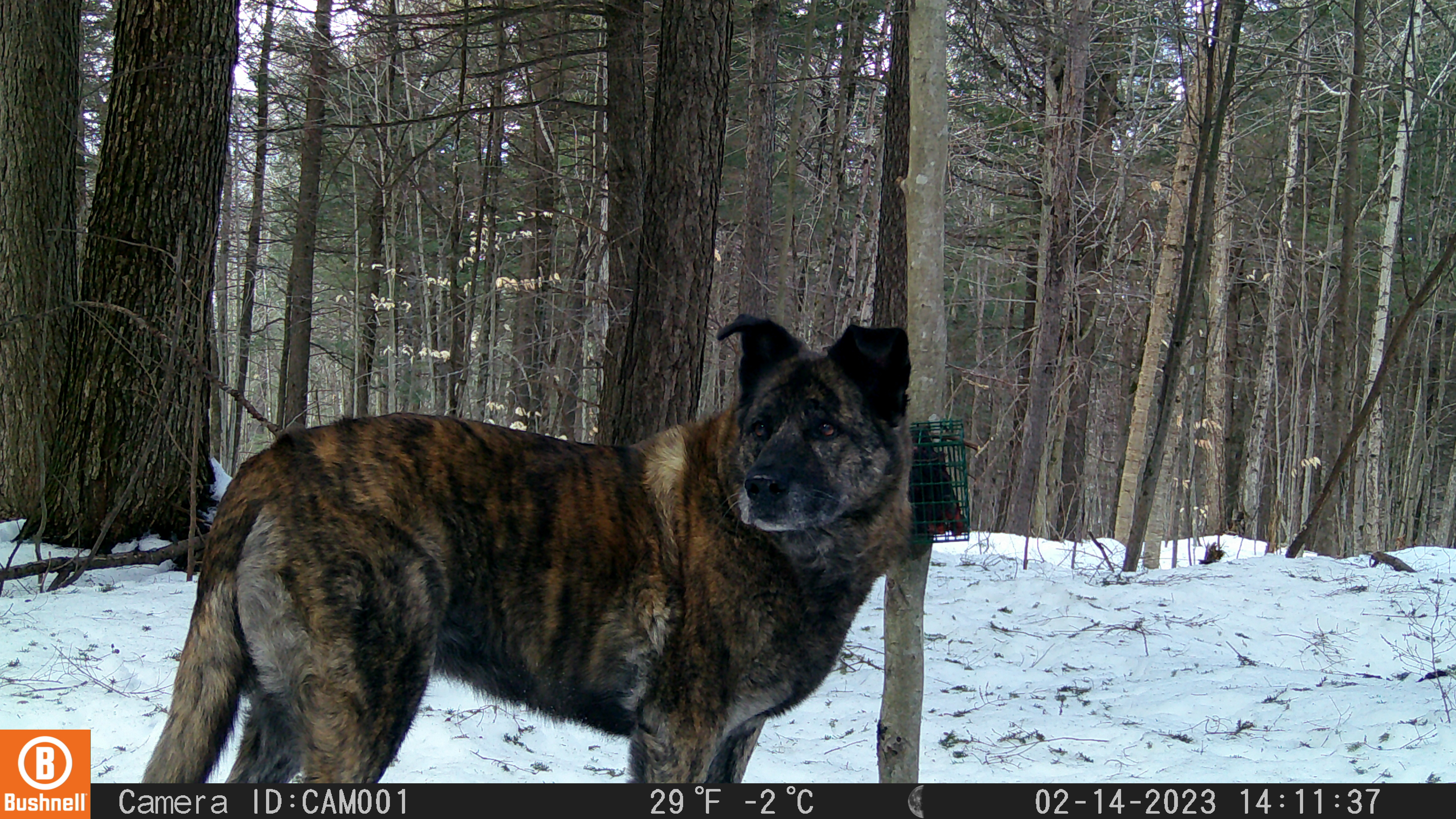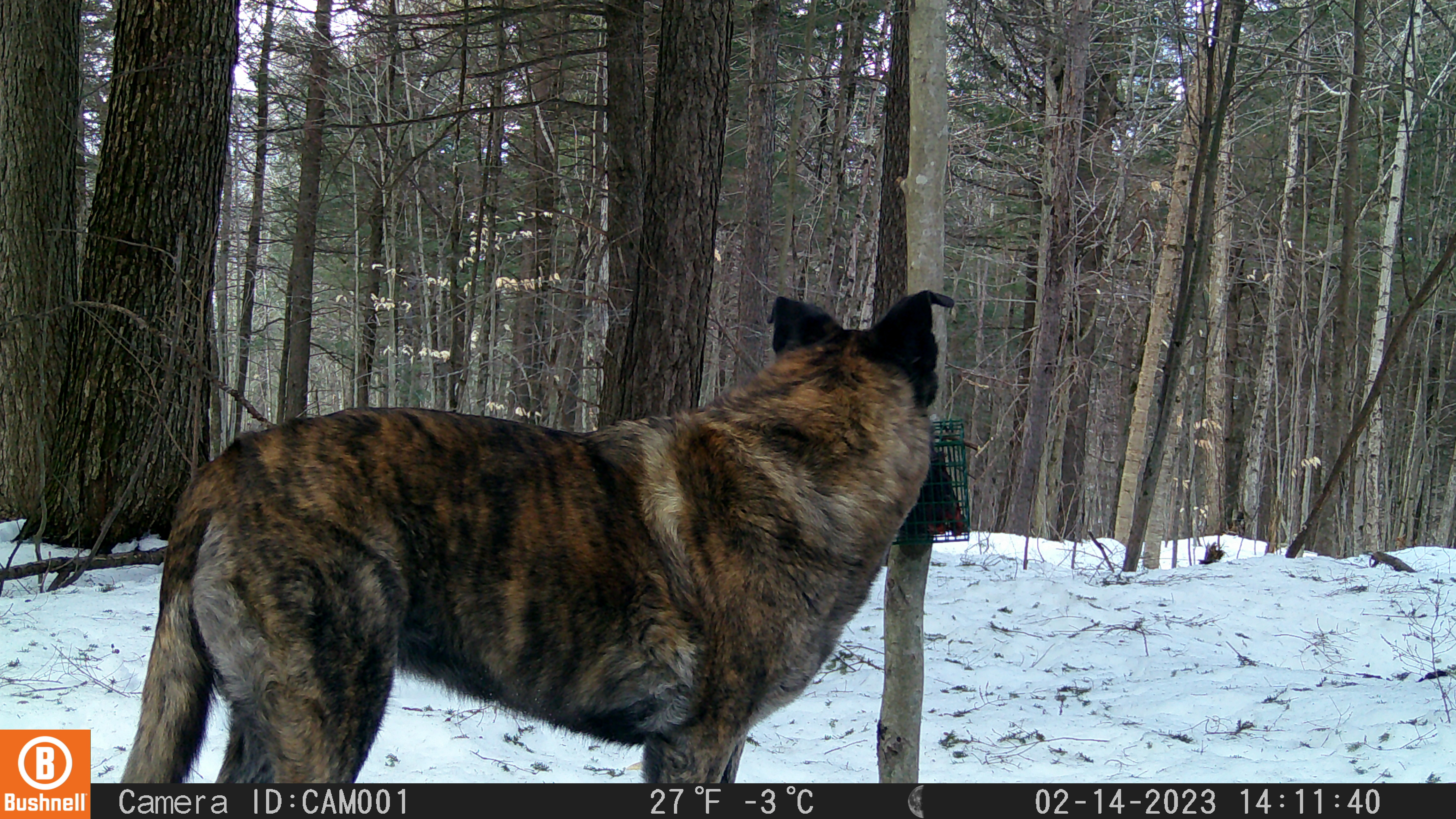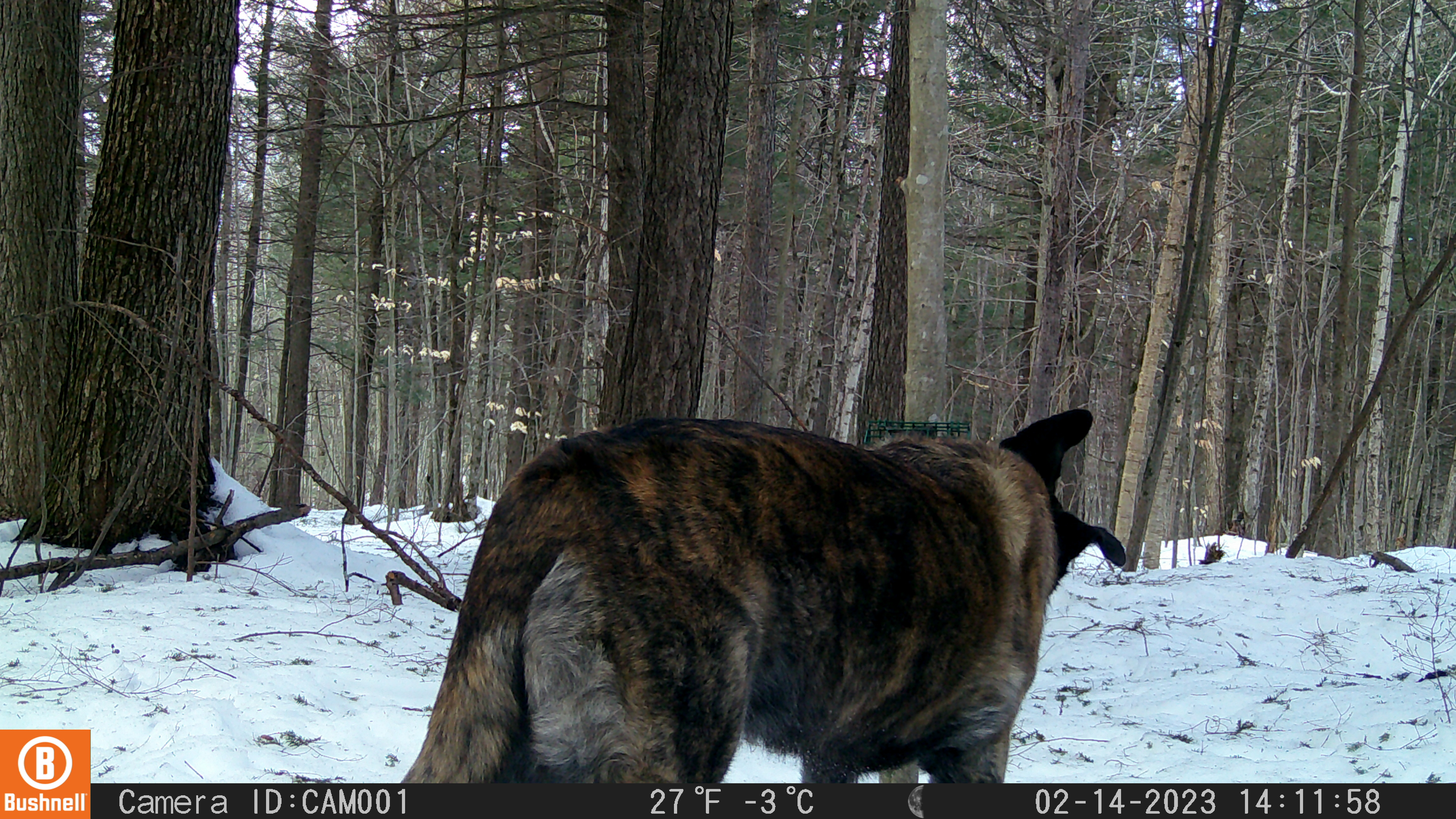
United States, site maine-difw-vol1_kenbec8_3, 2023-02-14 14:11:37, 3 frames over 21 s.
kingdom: Animalia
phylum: Chordata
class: Mammalia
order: Carnivora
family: Canidae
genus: Canis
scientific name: Canis familiaris familiaris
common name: domestic dog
Domestic dog (Canis familiaris familiaris).